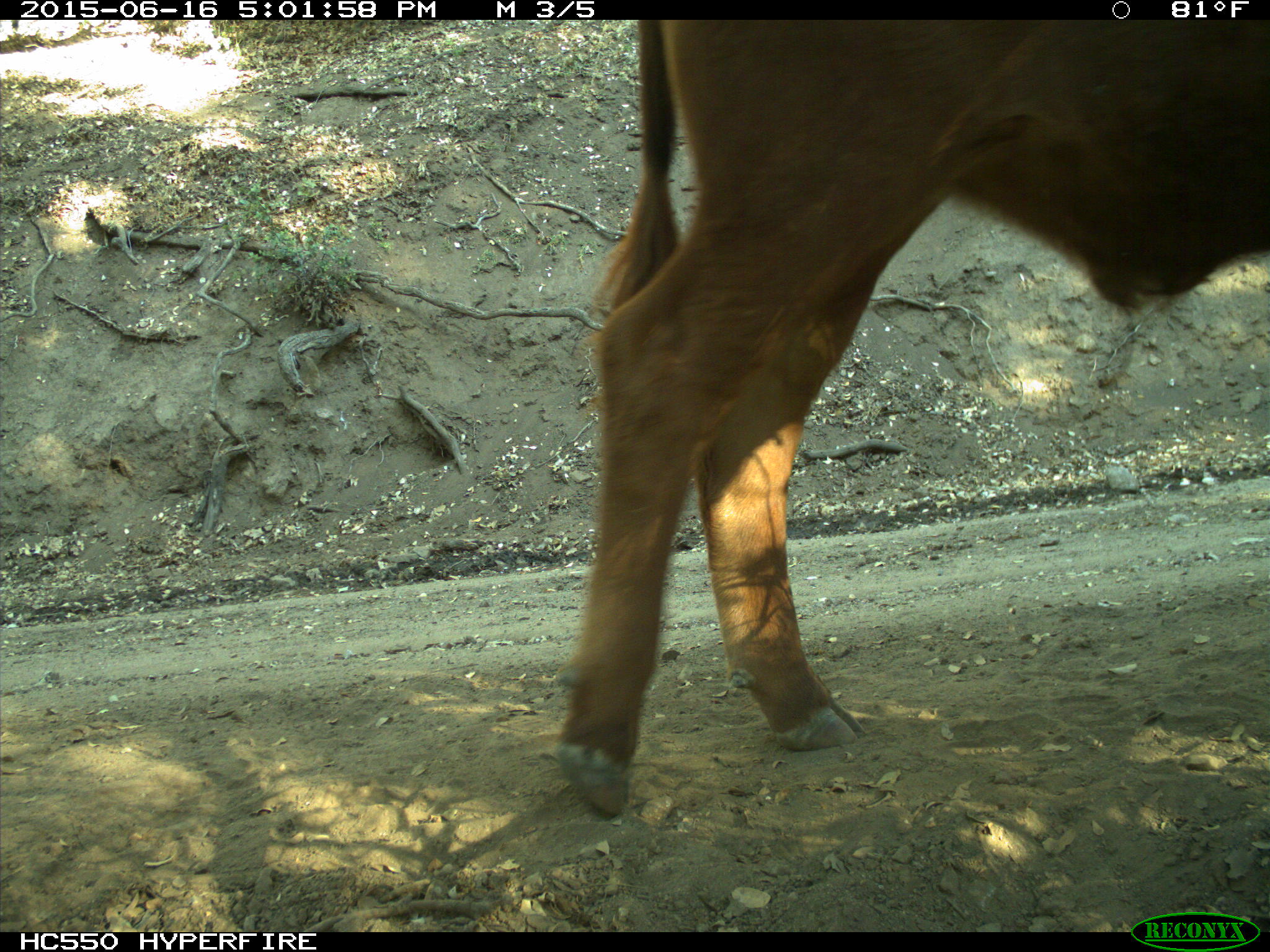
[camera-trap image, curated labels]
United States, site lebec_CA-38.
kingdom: Animalia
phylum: Chordata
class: Mammalia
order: Artiodactyla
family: Bovidae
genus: Bos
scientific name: Bos taurus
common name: domestic cow